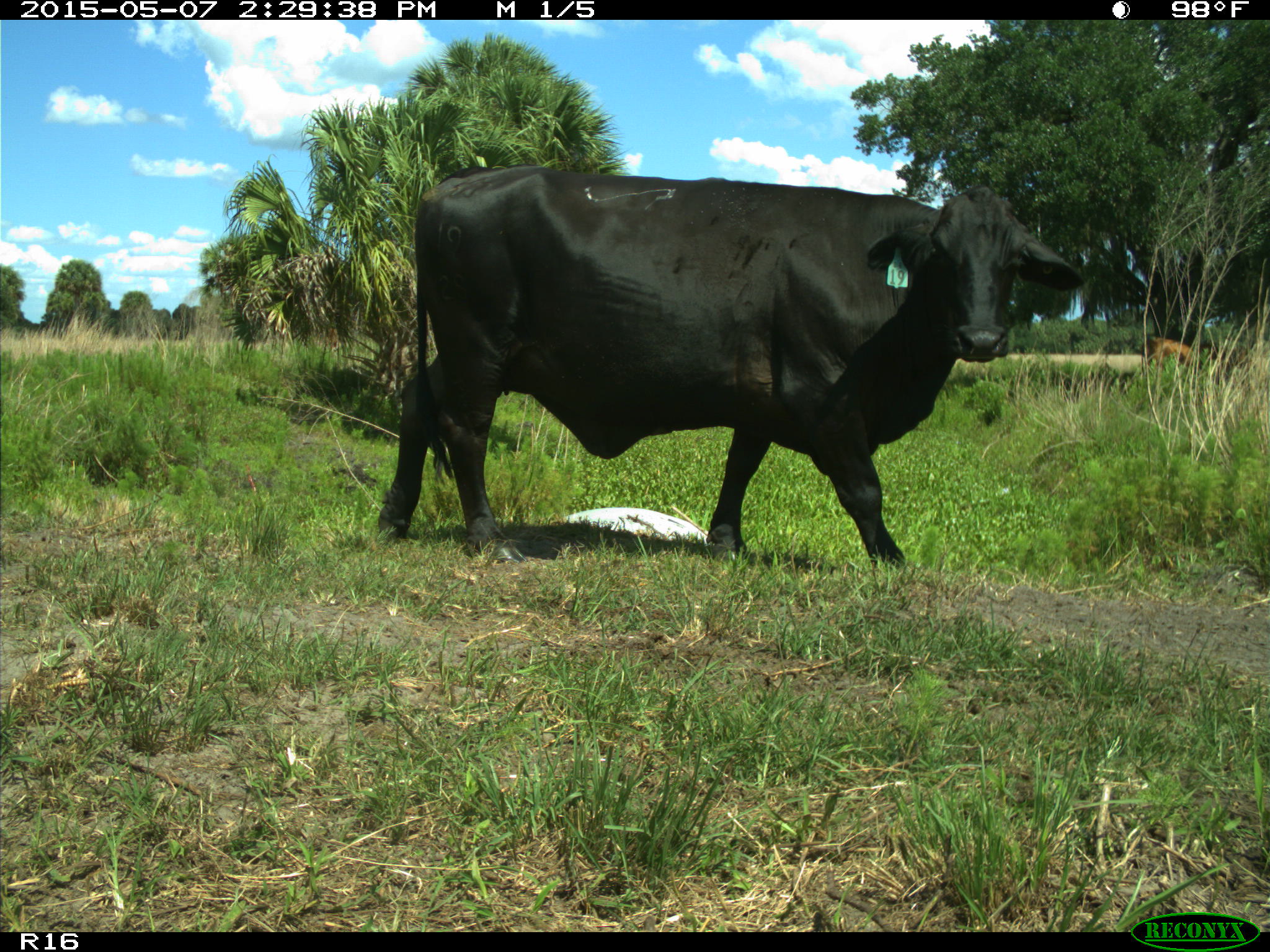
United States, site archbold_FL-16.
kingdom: Animalia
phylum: Chordata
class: Mammalia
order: Artiodactyla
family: Bovidae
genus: Bos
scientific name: Bos taurus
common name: domestic cow